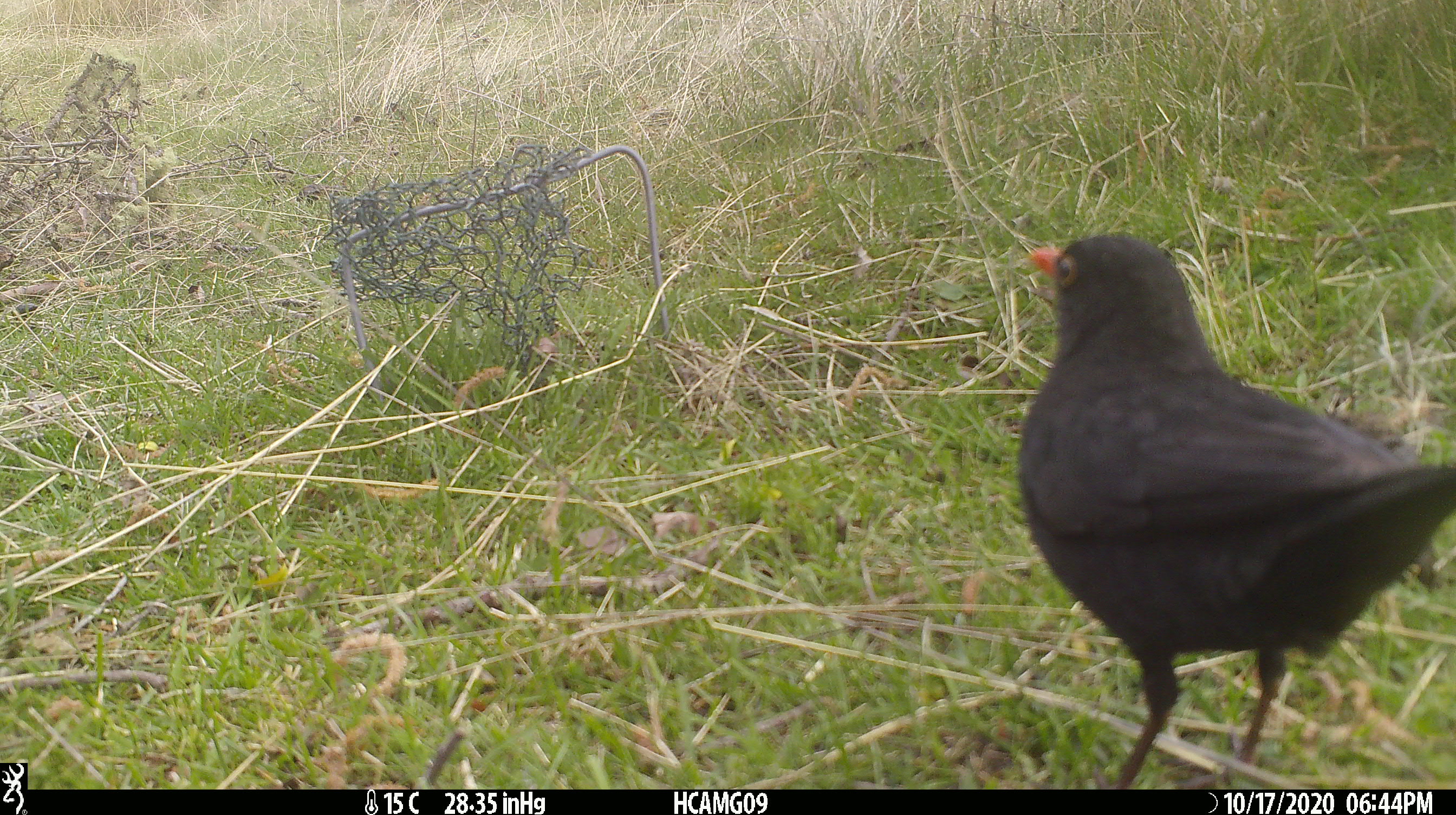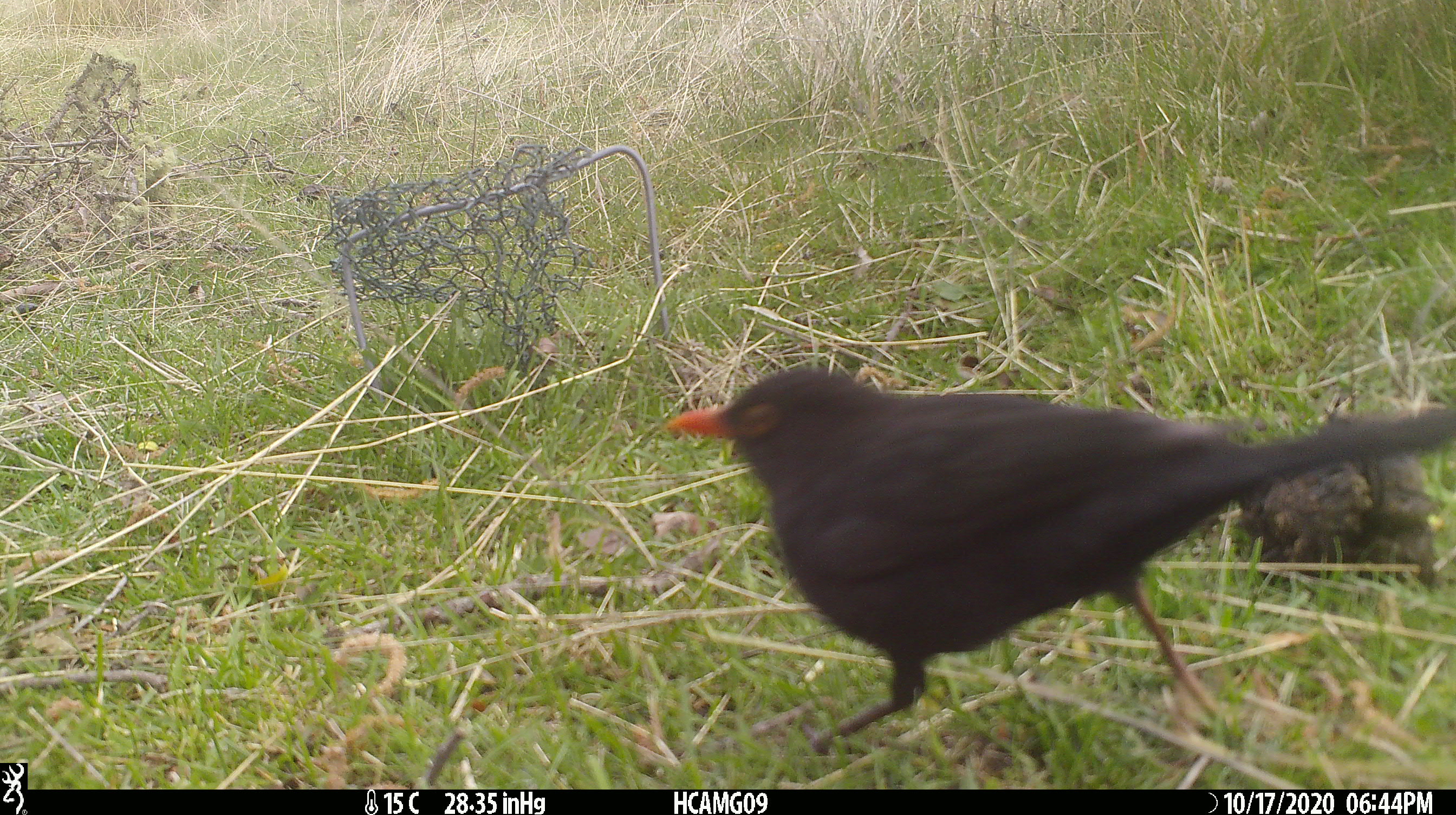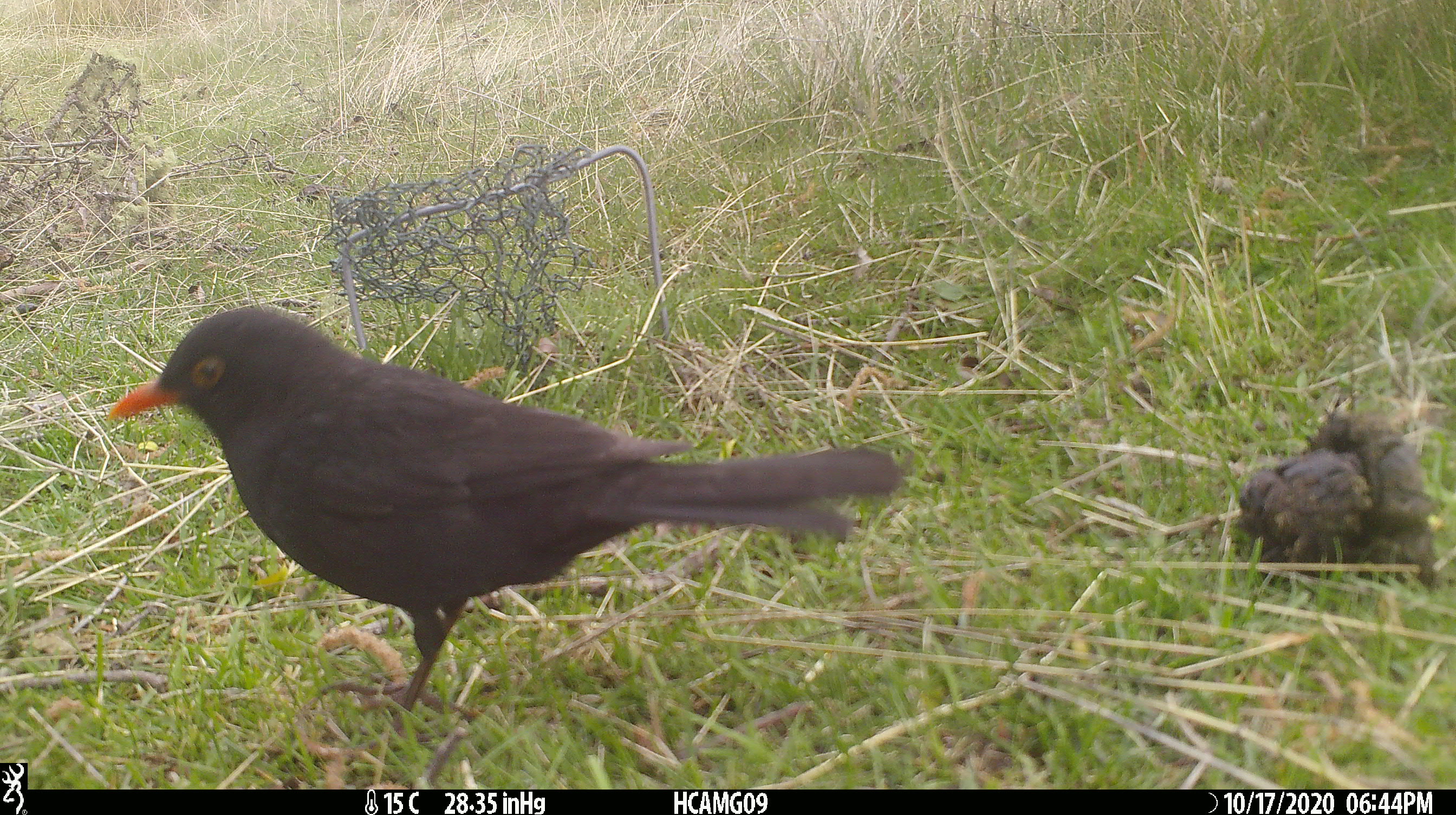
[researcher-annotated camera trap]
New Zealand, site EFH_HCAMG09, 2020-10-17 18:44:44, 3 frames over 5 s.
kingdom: Animalia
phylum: Chordata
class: Aves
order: Passeriformes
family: Turdidae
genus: Turdus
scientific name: Turdus merula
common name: eurasian blackbird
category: blackbird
Blackbird (eurasian blackbird) (Turdus merula).